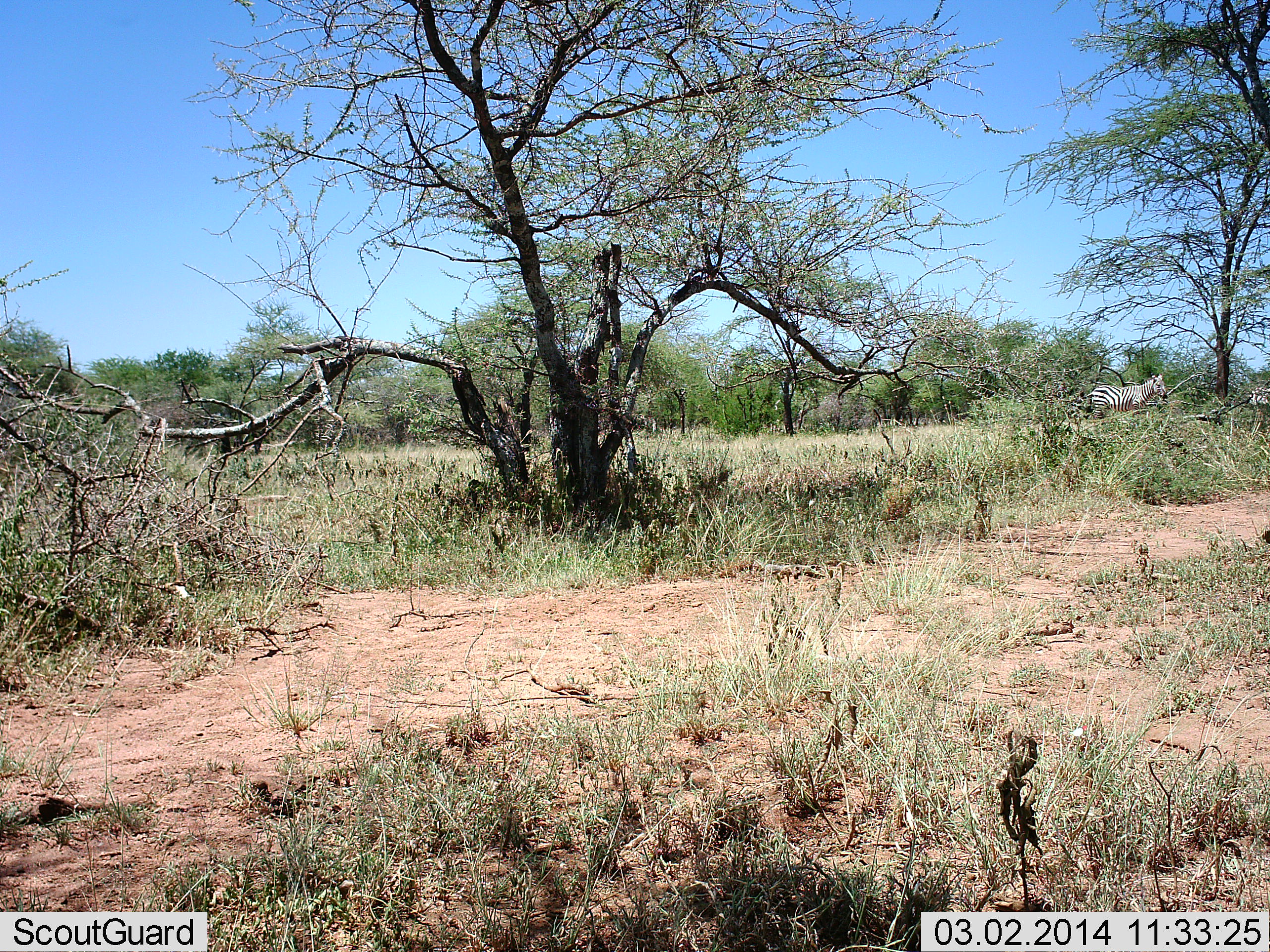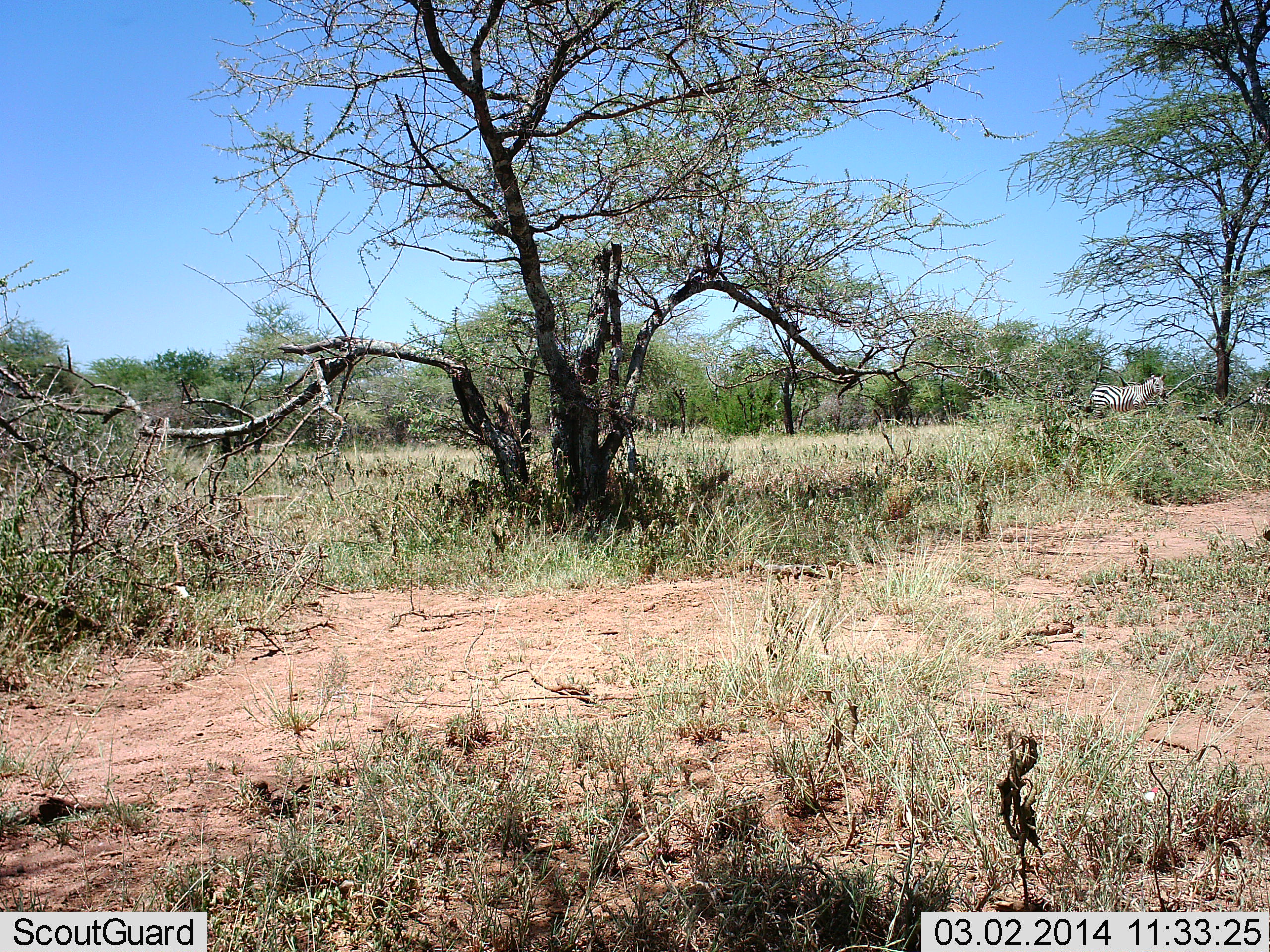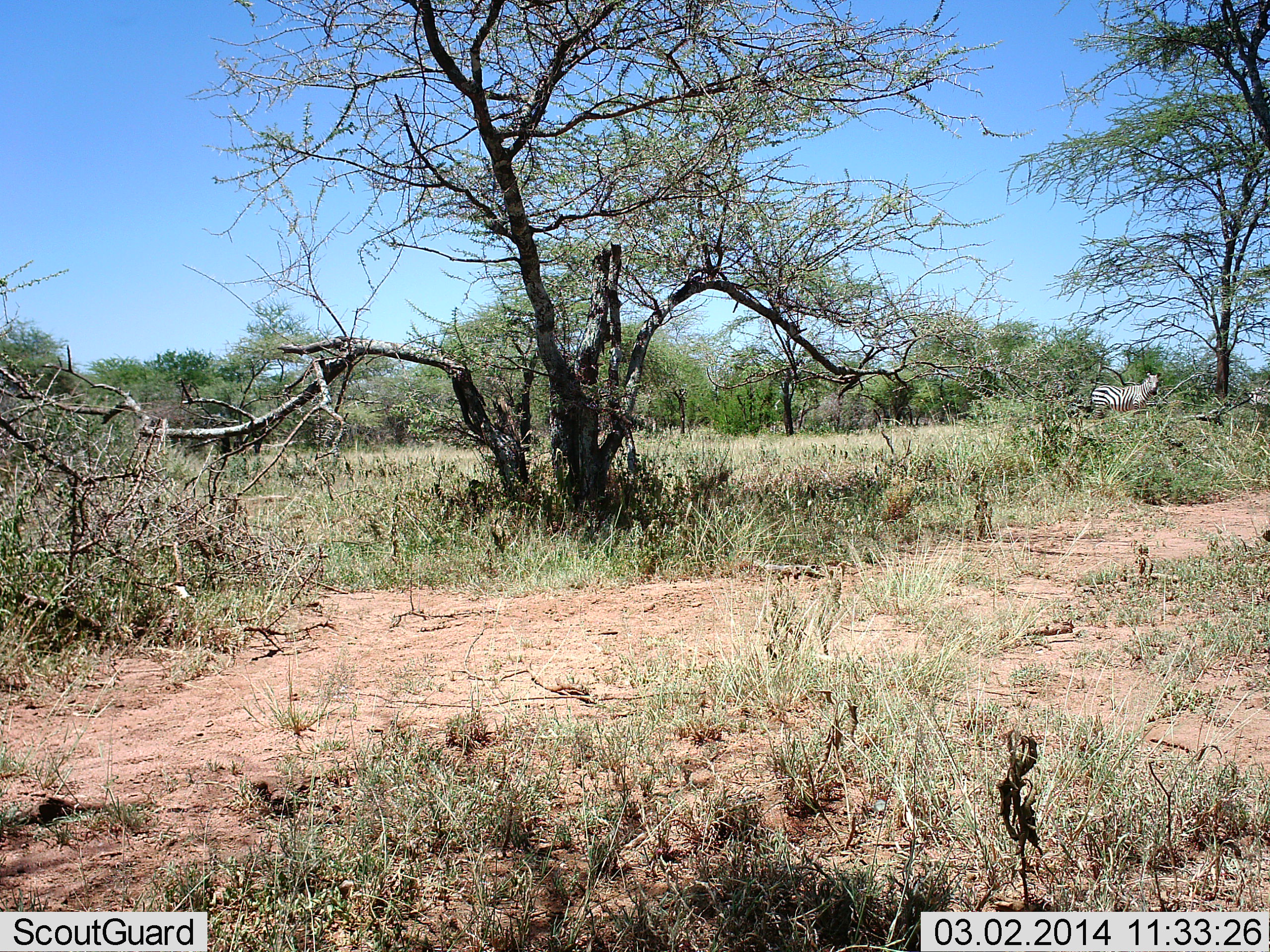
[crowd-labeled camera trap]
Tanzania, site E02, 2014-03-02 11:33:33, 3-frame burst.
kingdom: Animalia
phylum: Chordata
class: Mammalia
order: Perissodactyla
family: Equidae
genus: Equus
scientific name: Equus quagga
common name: plains zebra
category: zebra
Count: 1.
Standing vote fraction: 90%.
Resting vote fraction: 0%.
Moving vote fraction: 10%.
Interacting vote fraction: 0%.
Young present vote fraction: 0%.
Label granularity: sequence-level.